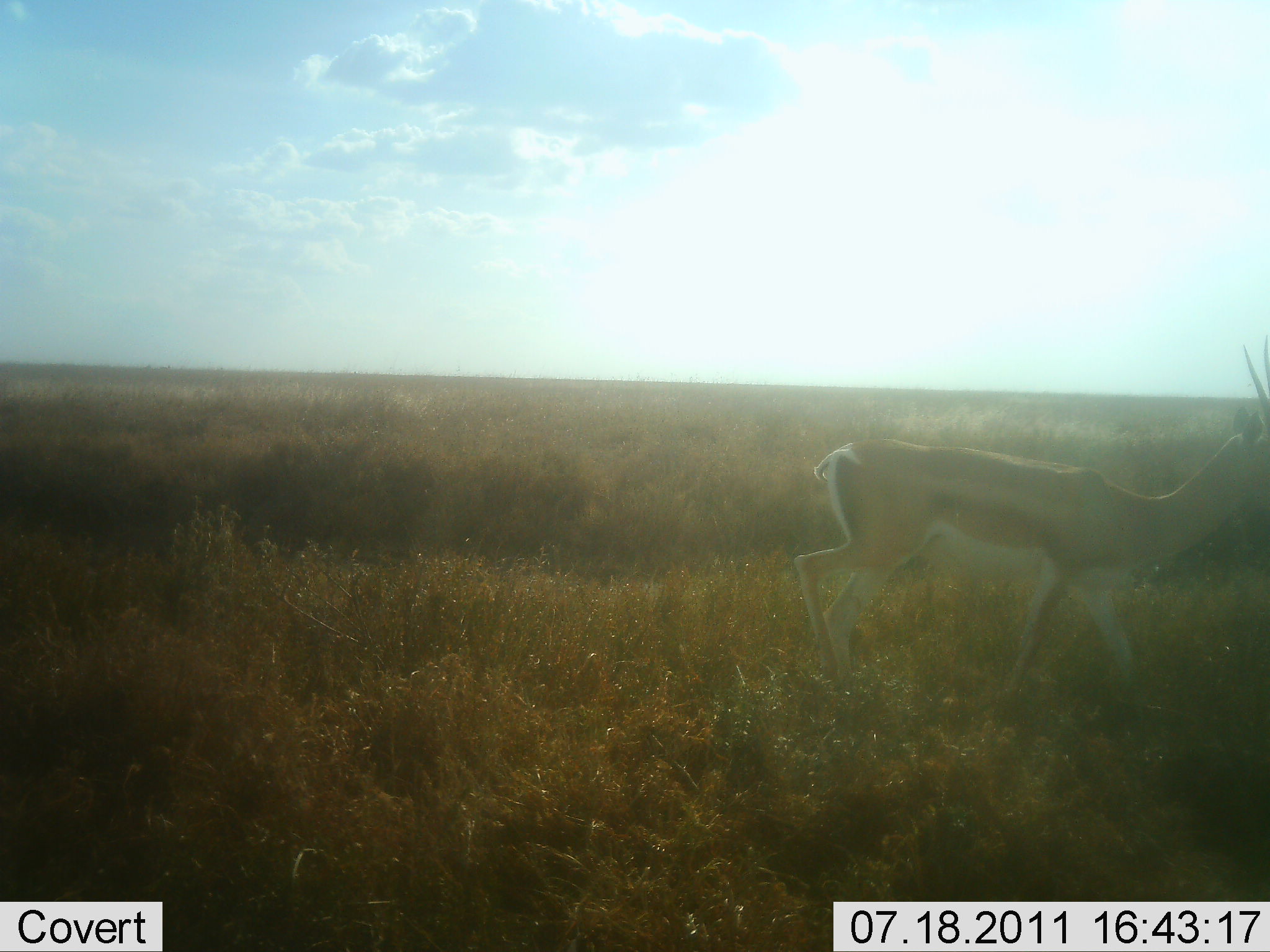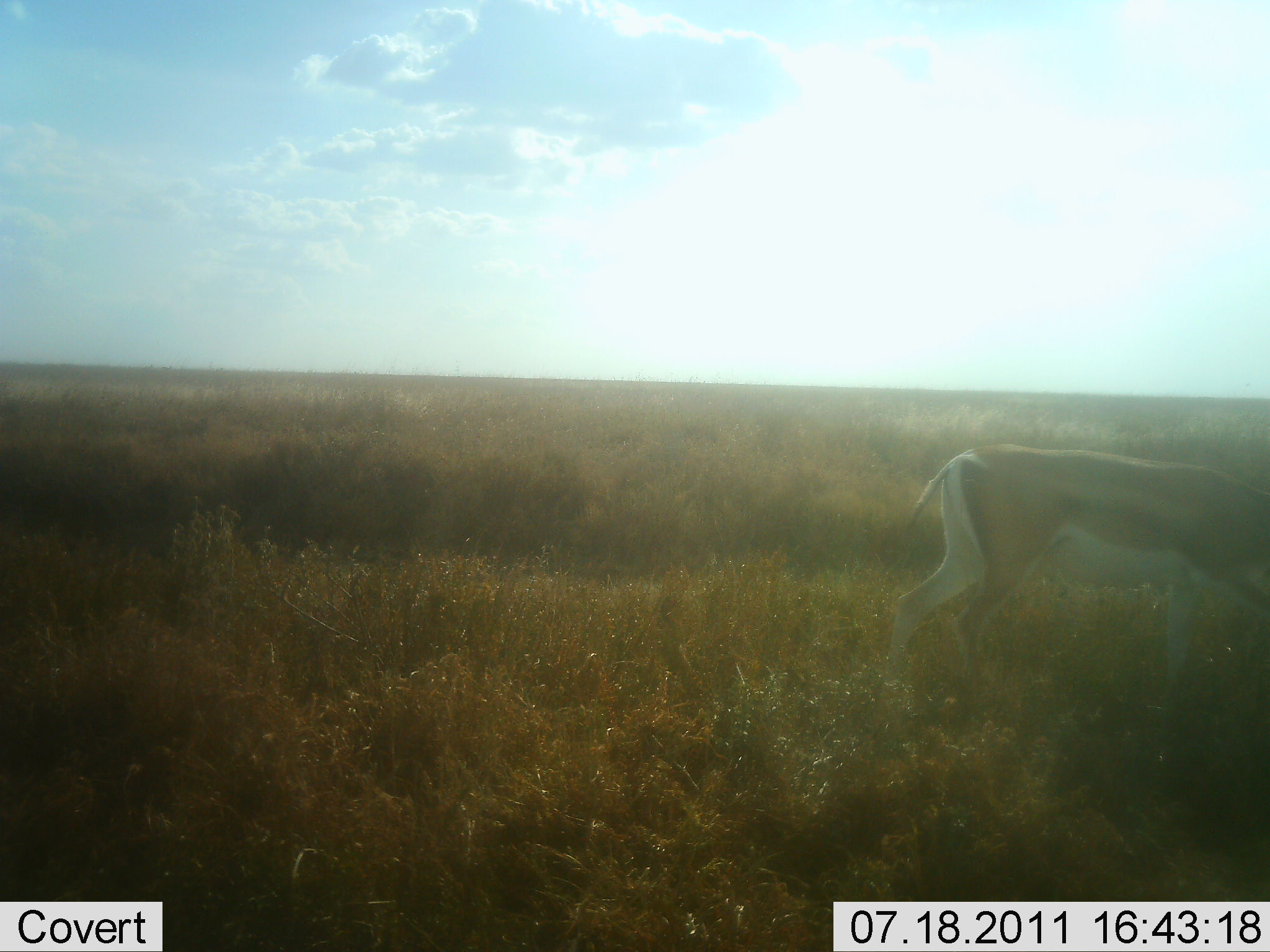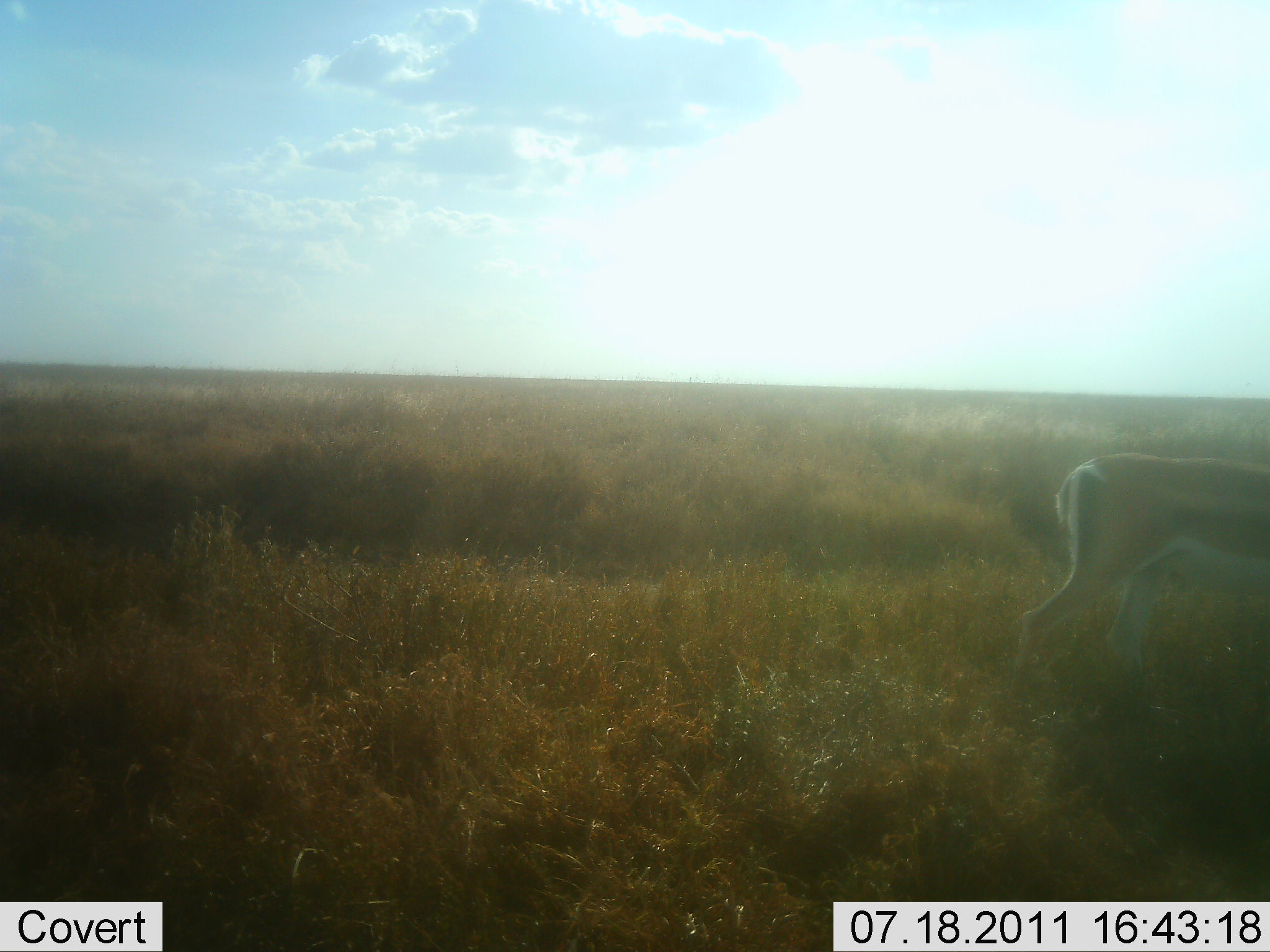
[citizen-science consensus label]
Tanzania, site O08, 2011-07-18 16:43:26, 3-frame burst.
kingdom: Animalia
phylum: Chordata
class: Mammalia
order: Artiodactyla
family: Bovidae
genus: Nanger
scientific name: Nanger granti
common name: grant's gazelle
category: gazellegrants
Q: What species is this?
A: Gazellegrants (grant's gazelle) (Nanger granti).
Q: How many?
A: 1.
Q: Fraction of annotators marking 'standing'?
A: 0%.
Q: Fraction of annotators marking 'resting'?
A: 0%.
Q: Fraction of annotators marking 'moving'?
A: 100%.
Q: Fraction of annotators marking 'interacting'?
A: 0%.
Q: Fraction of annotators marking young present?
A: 0%.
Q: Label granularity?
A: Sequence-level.